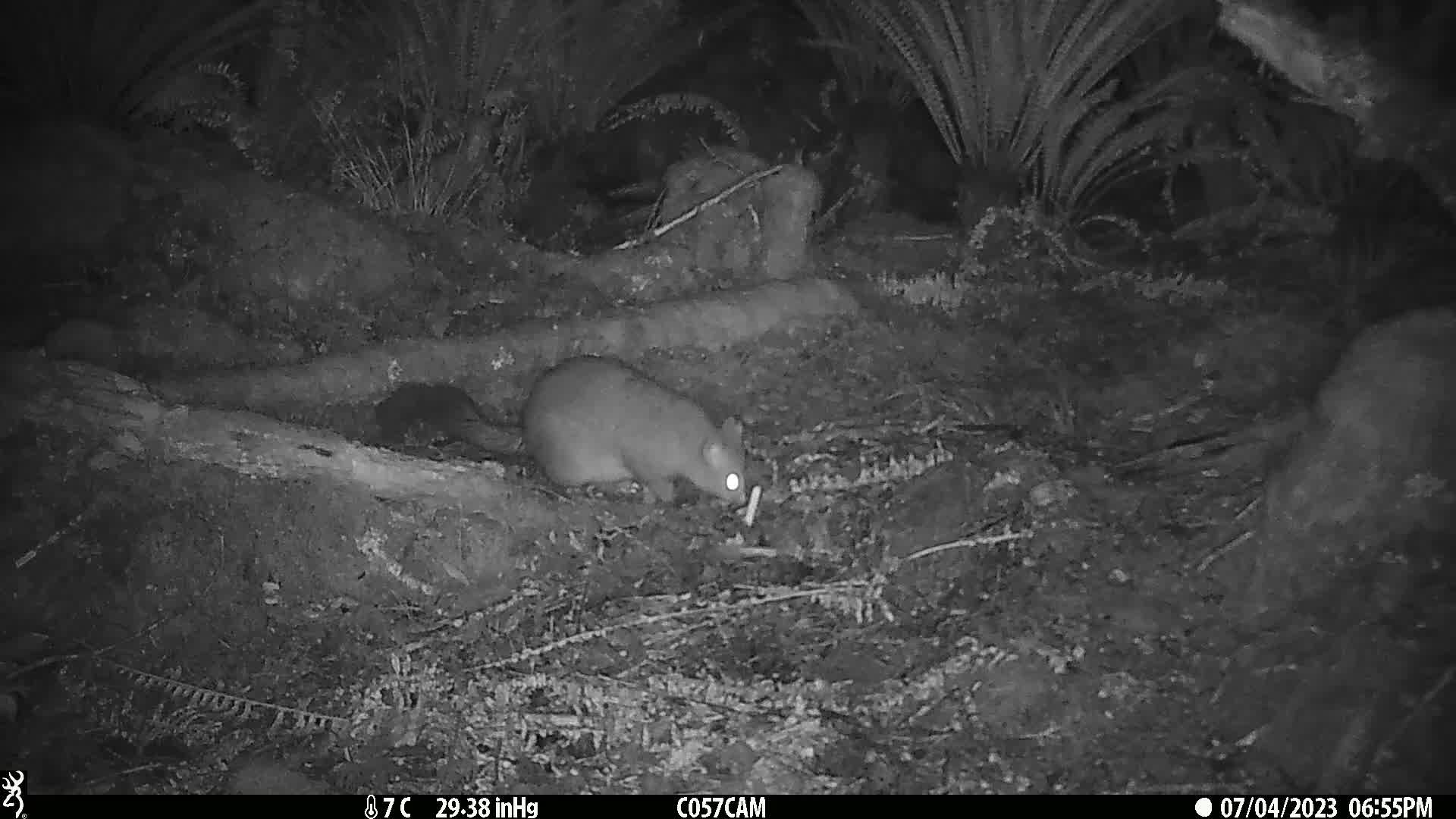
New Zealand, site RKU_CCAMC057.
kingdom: Animalia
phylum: Chordata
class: Mammalia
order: Diprotodontia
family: Phalangeridae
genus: Trichosurus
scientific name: Trichosurus vulpecula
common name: common brushtail possum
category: possum